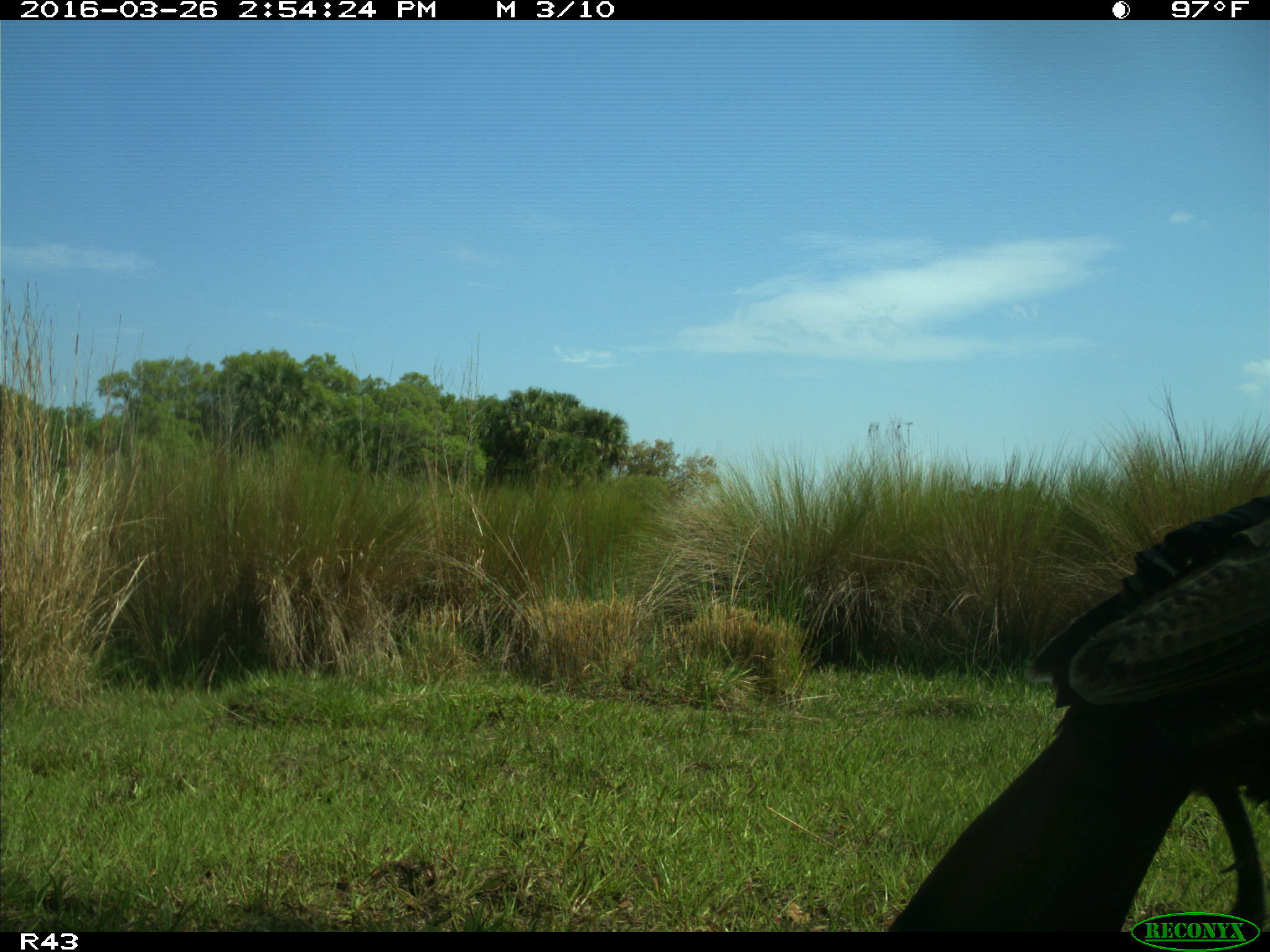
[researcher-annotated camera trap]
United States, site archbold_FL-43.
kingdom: Animalia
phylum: Chordata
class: Aves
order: Galliformes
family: Phasianidae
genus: Meleagris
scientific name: Meleagris gallopavo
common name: wild turkey